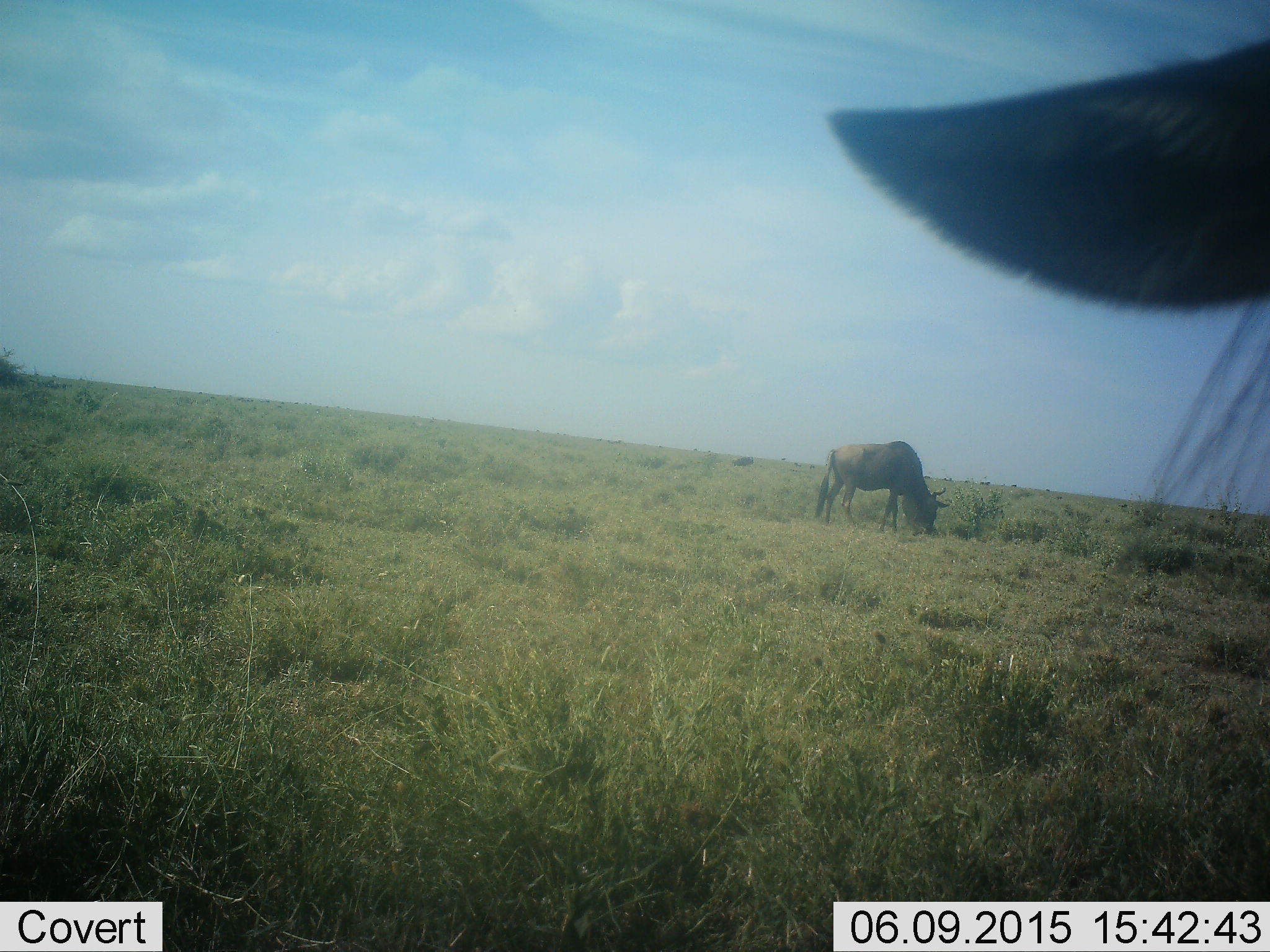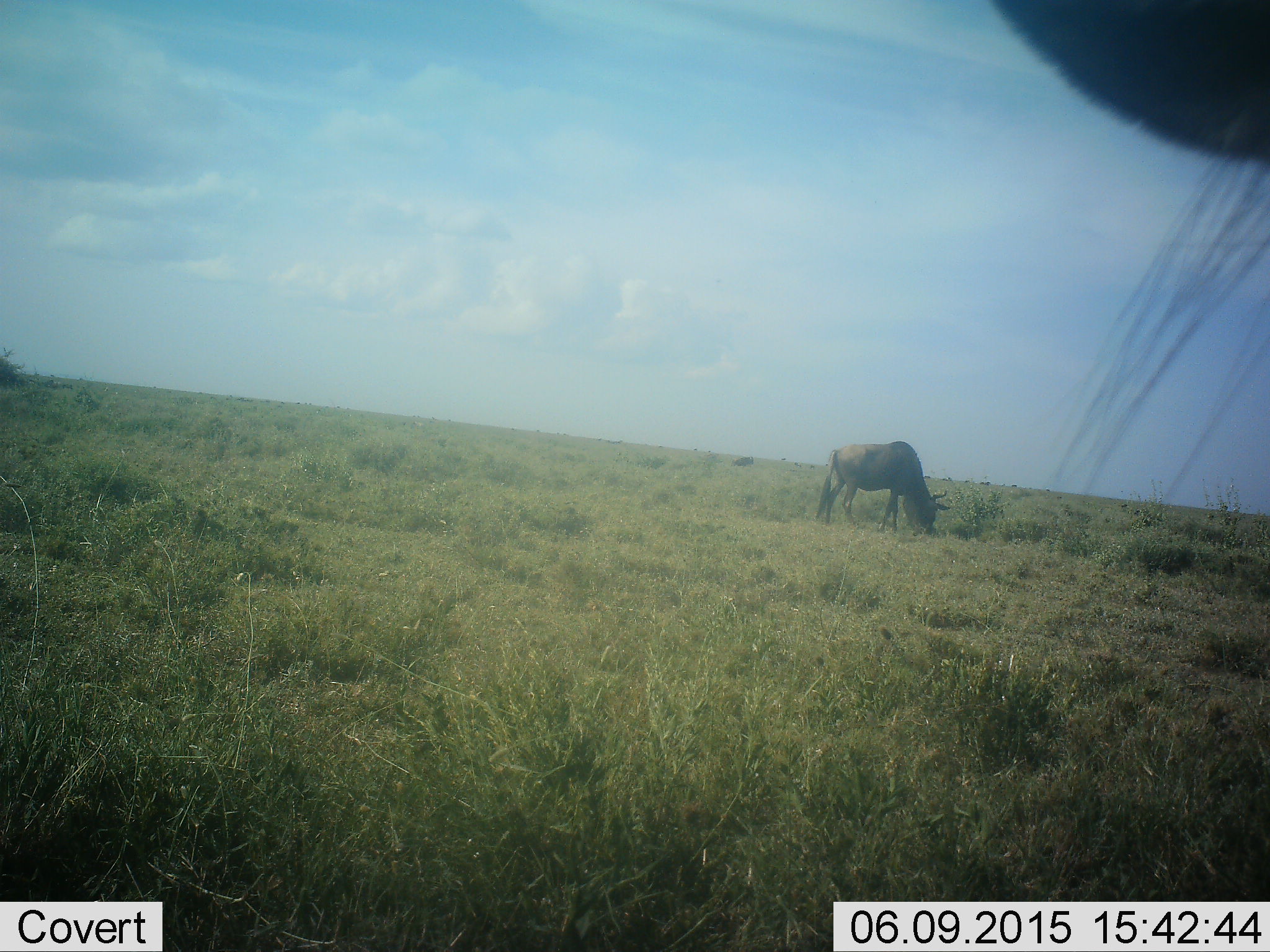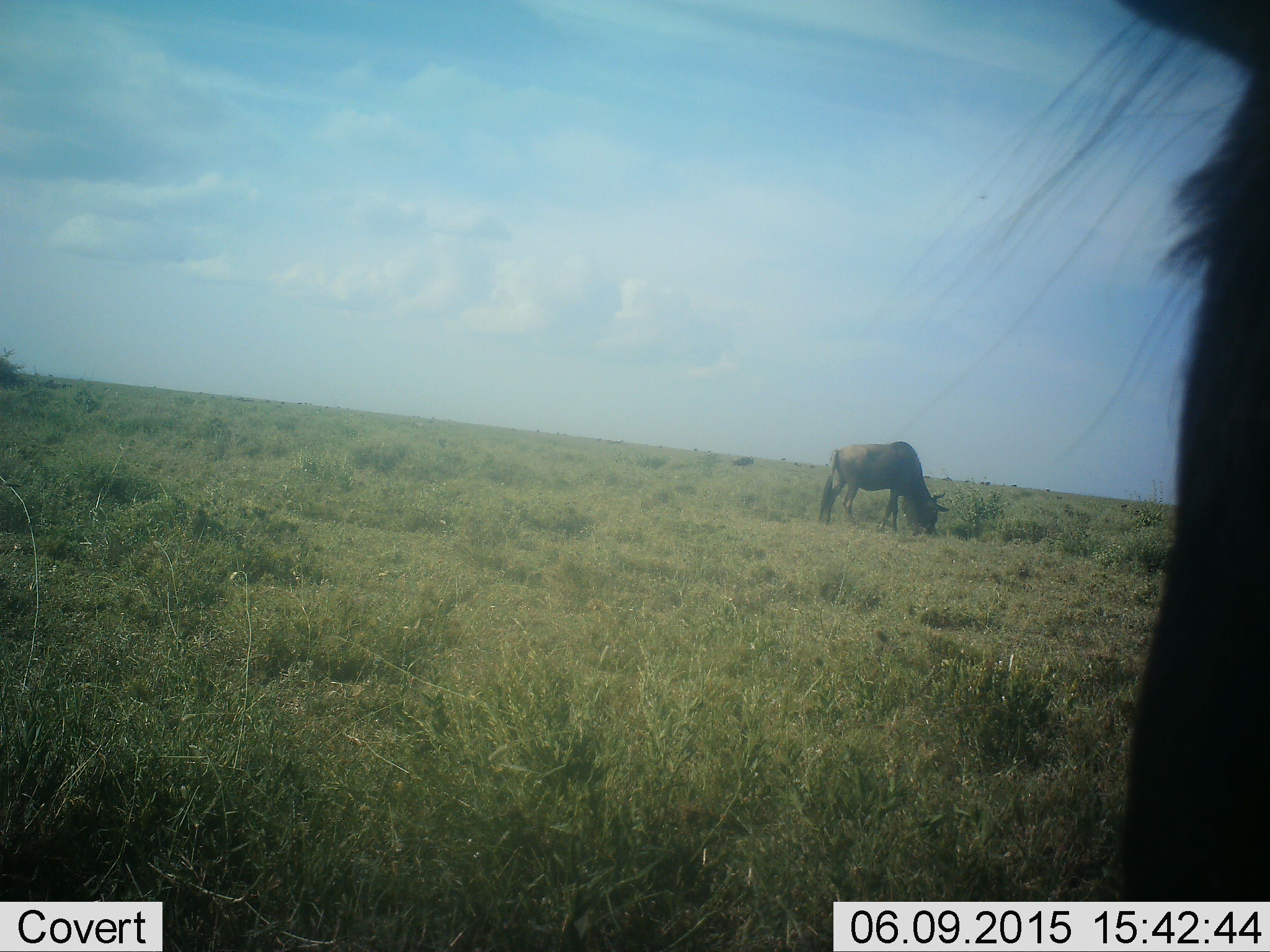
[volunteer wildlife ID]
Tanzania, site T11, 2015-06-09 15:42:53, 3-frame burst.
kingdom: Animalia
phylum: Chordata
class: Mammalia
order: Artiodactyla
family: Bovidae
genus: Connochaetes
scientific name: Connochaetes taurinus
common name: blue wildebeest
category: wildebeest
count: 2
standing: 30%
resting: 0%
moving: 10%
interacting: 0%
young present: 0%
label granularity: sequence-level